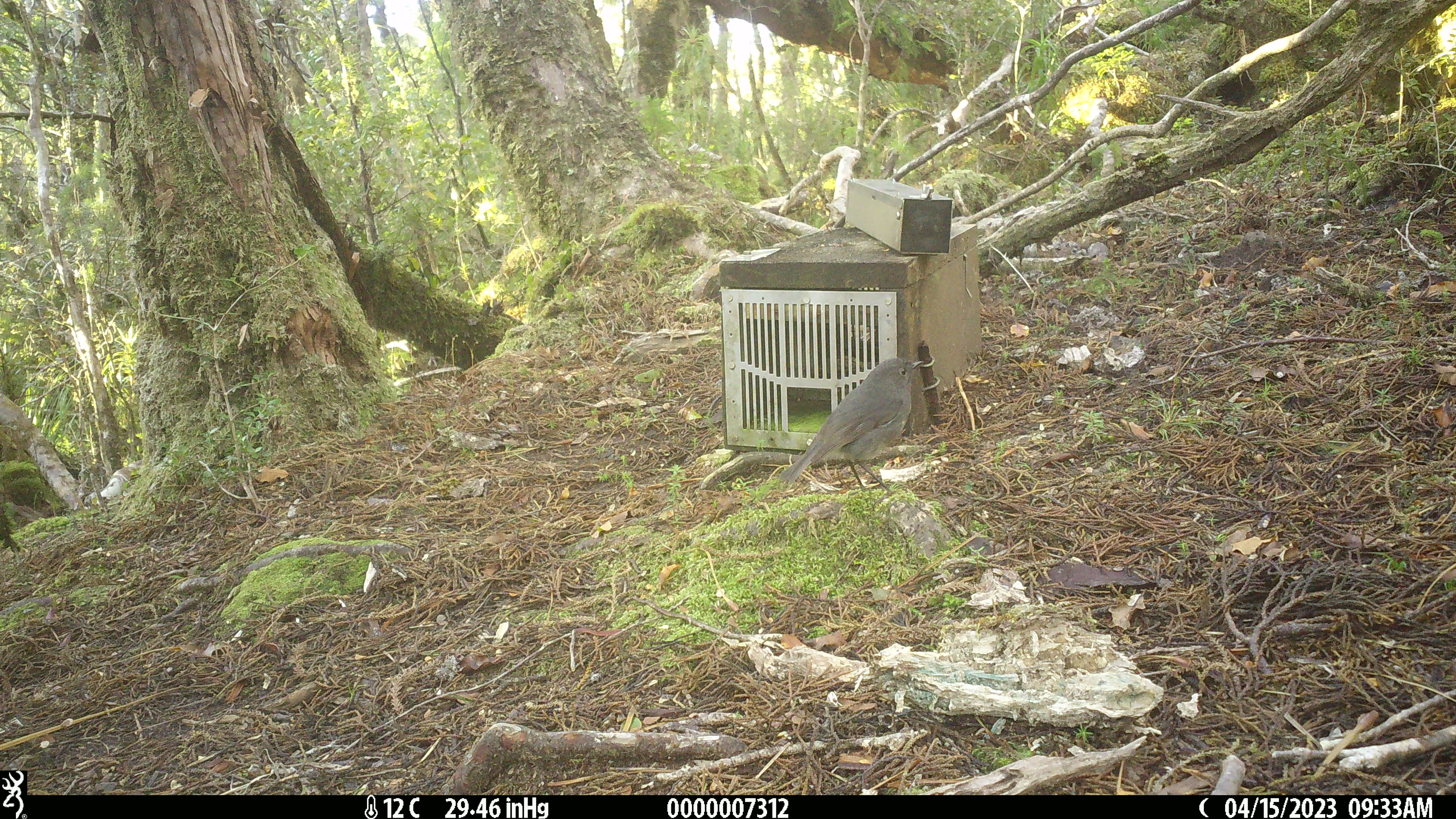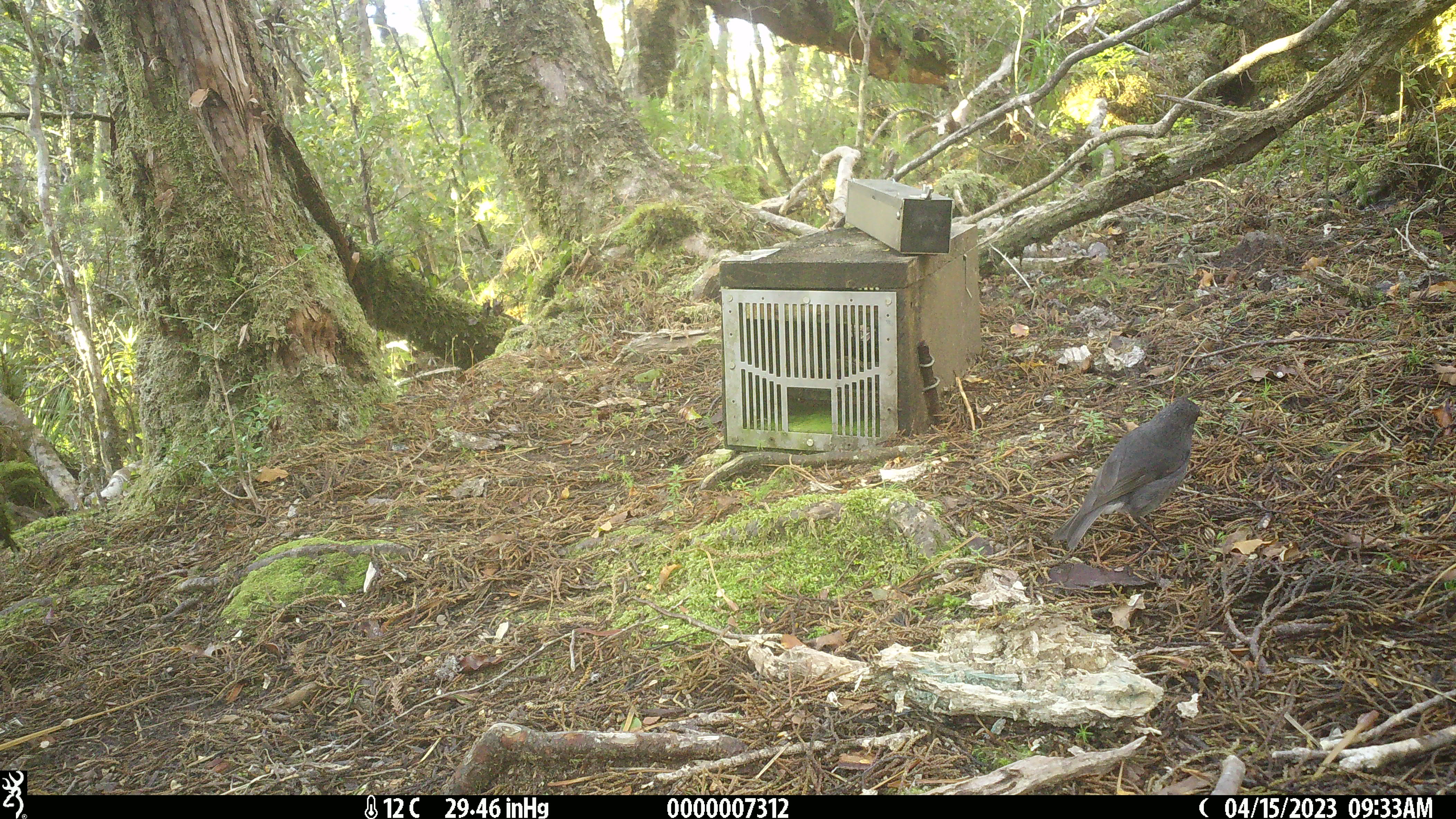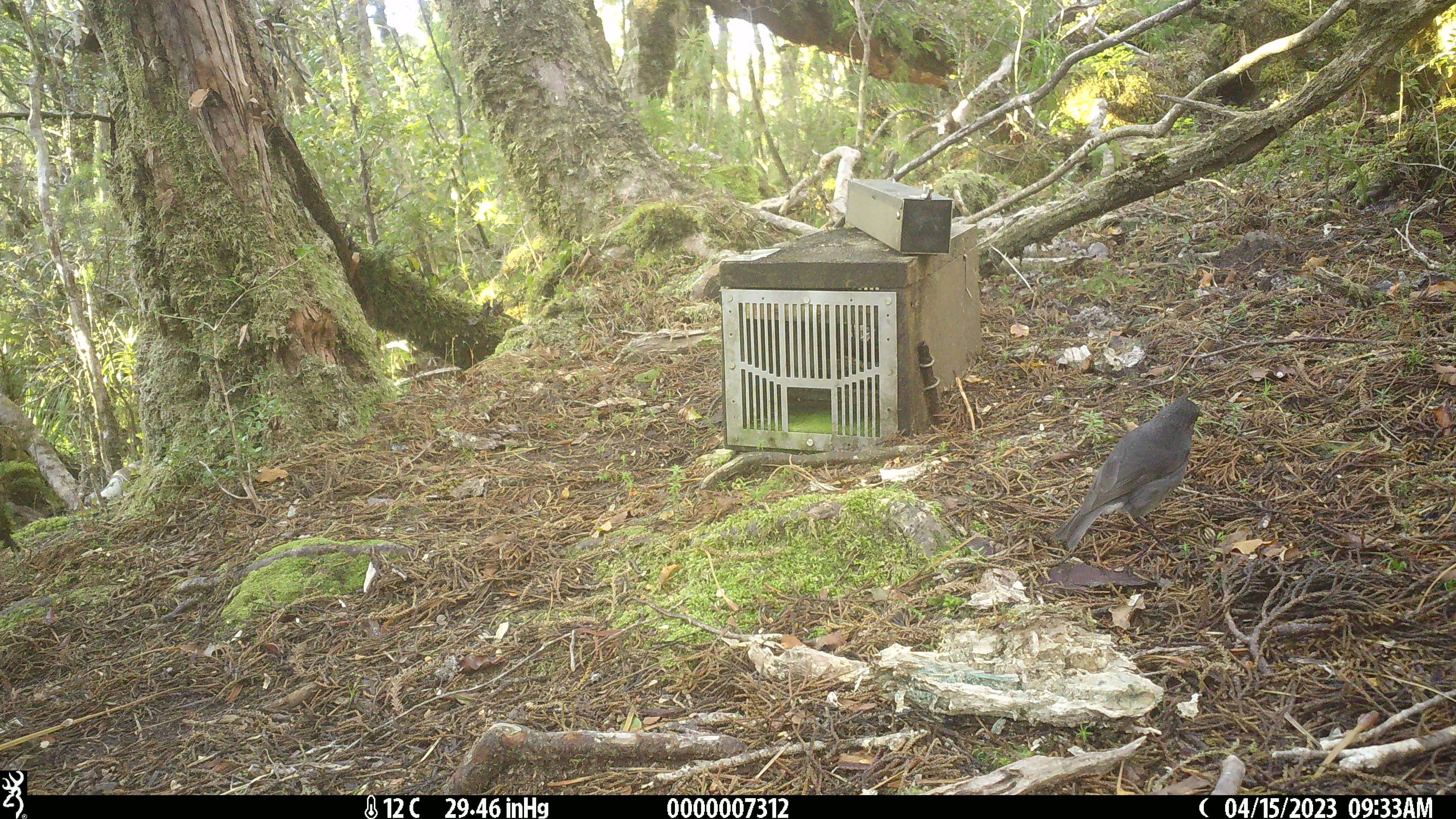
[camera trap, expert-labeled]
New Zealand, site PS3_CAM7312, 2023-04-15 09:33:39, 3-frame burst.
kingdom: Animalia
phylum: Chordata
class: Aves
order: Passeriformes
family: Petroicidae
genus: Petroica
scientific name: Petroica australis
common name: new zealand robin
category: robin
Robin (new zealand robin) (Petroica australis).